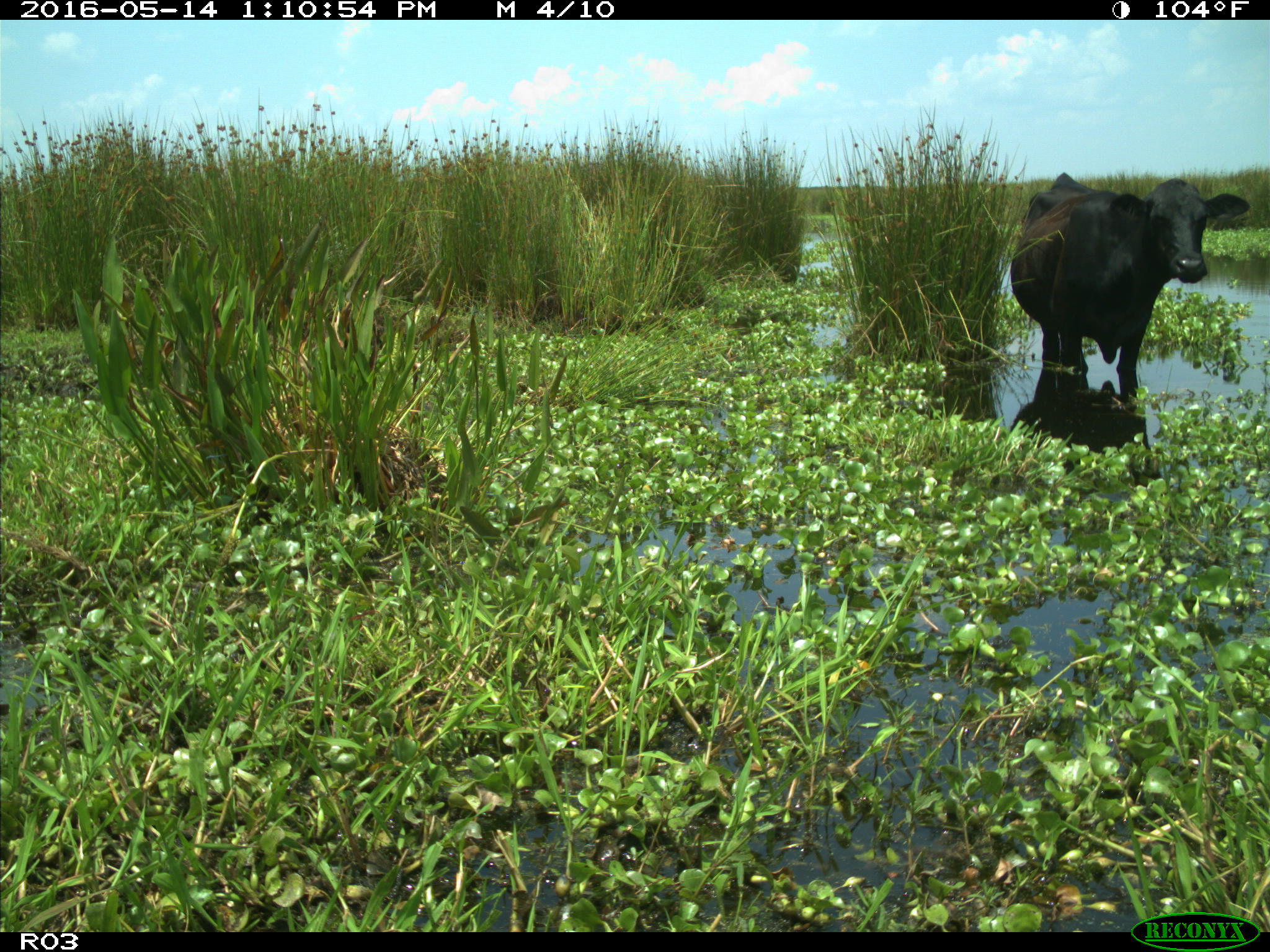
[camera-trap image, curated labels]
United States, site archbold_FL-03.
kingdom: Animalia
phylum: Chordata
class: Mammalia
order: Artiodactyla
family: Bovidae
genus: Bos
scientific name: Bos taurus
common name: domestic cow